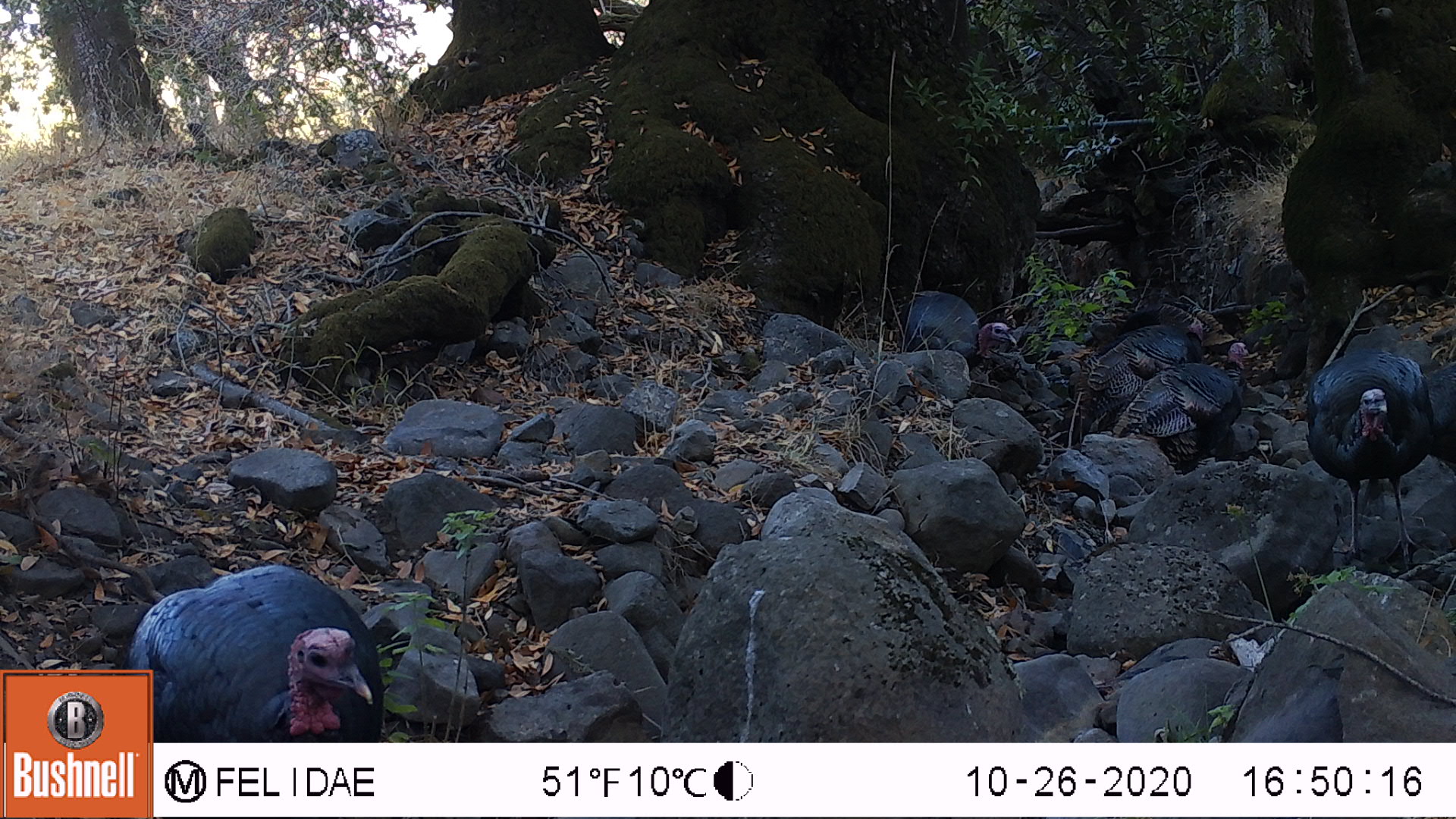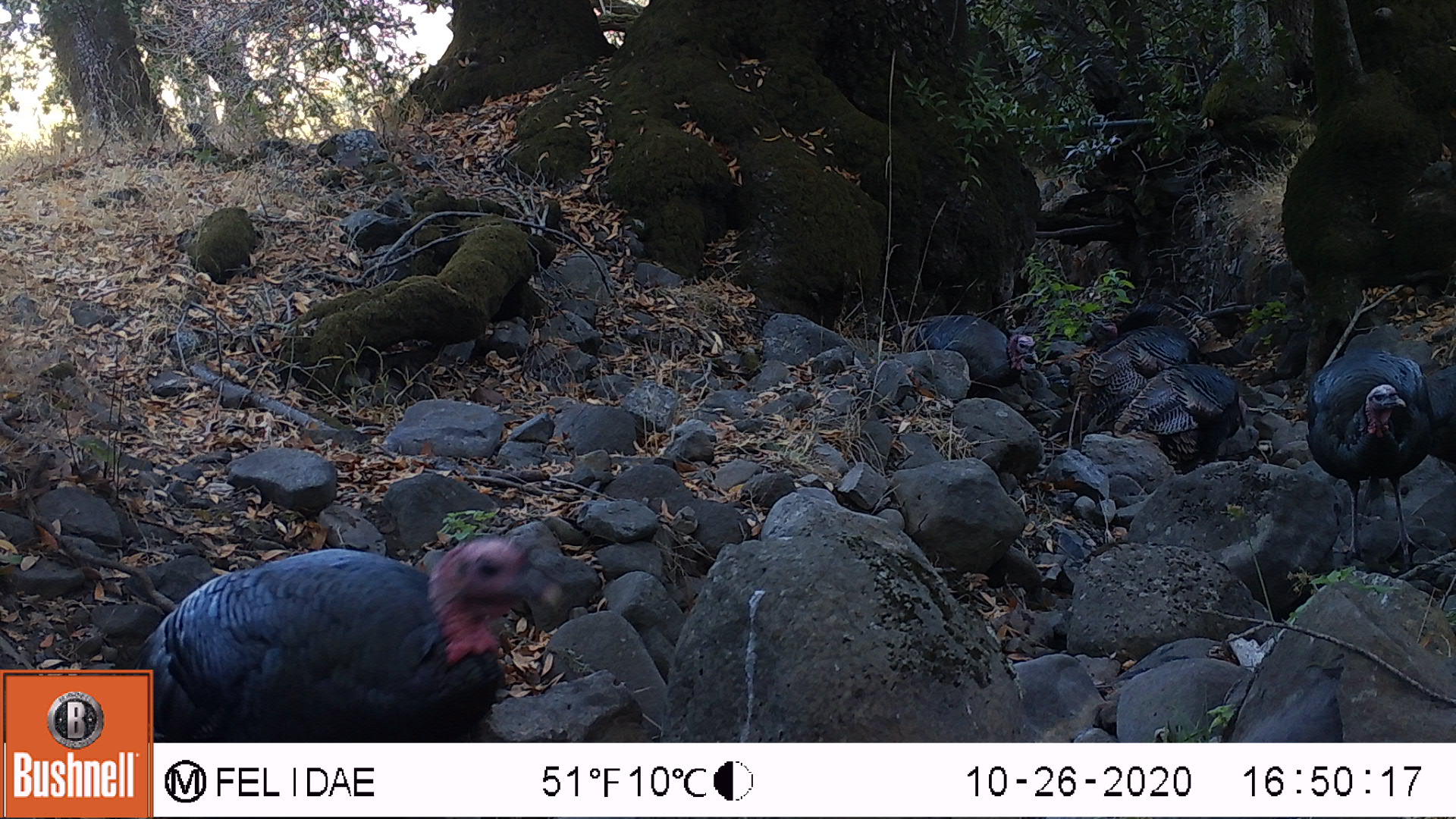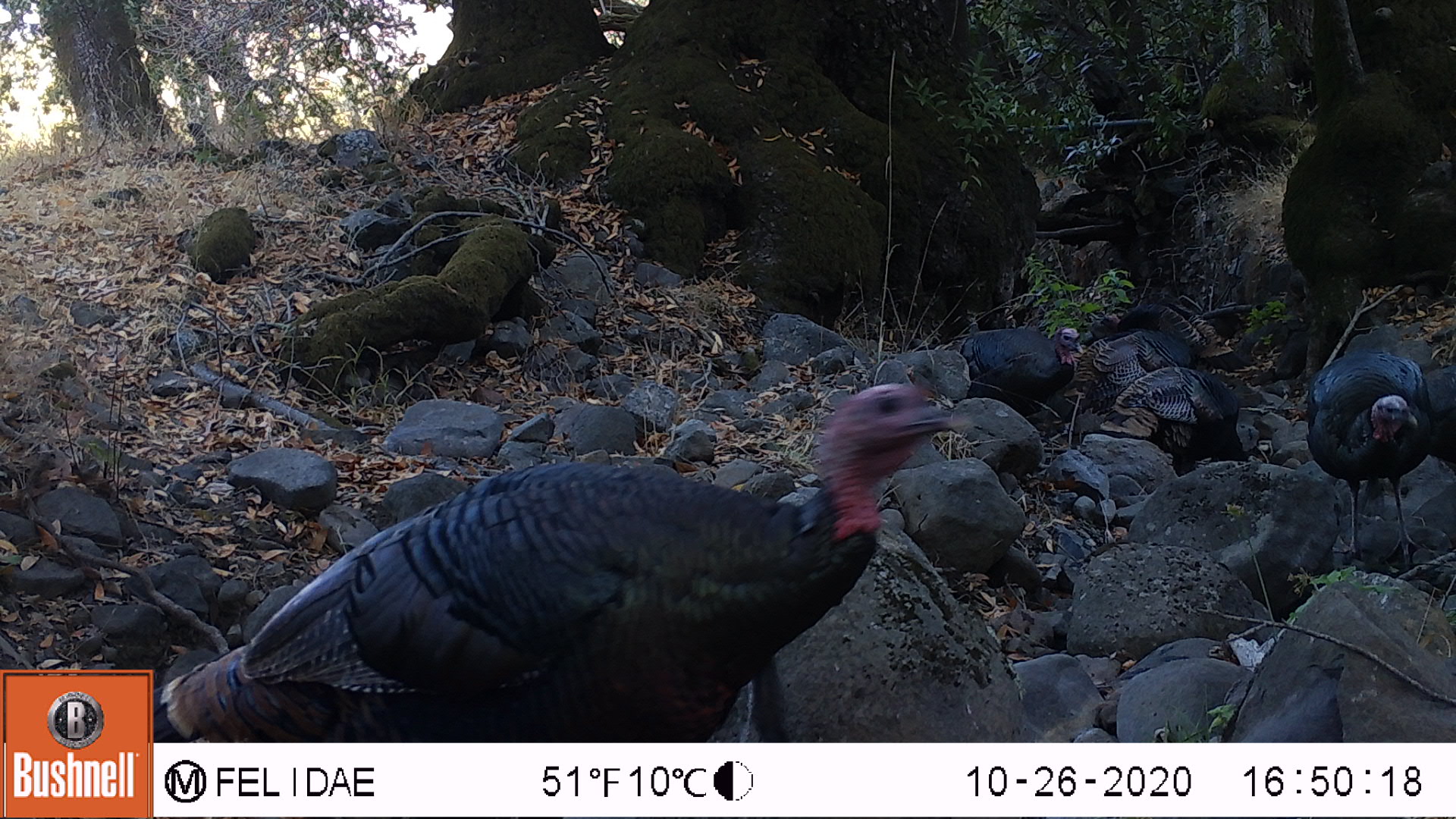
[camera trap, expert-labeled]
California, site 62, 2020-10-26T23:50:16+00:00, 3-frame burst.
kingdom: Animalia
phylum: Chordata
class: Aves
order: Cathartiformes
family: Cathartidae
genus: Cathartes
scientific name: Cathartes aura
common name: turkey vulture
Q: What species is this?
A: Turkey vulture (Cathartes aura).